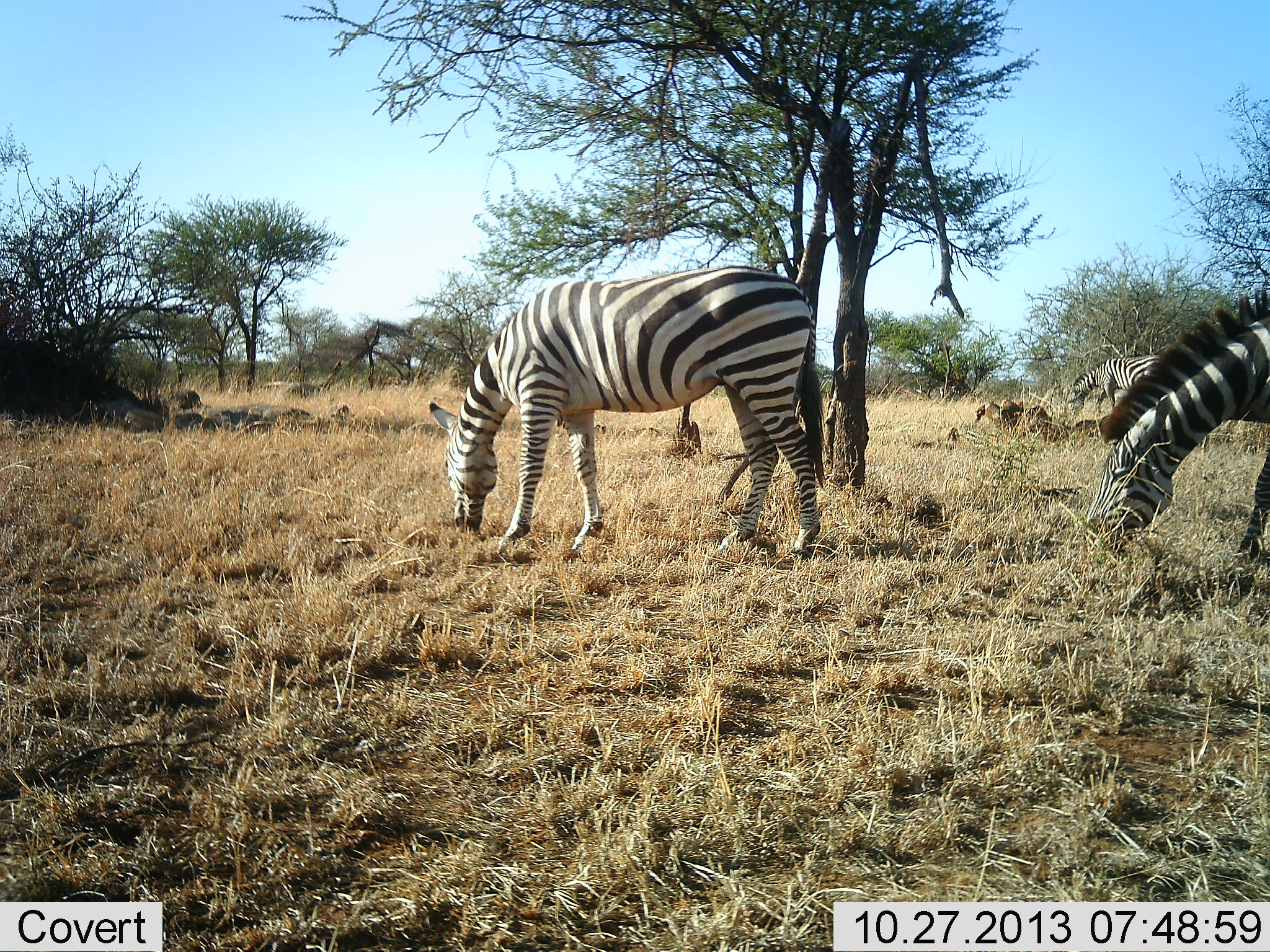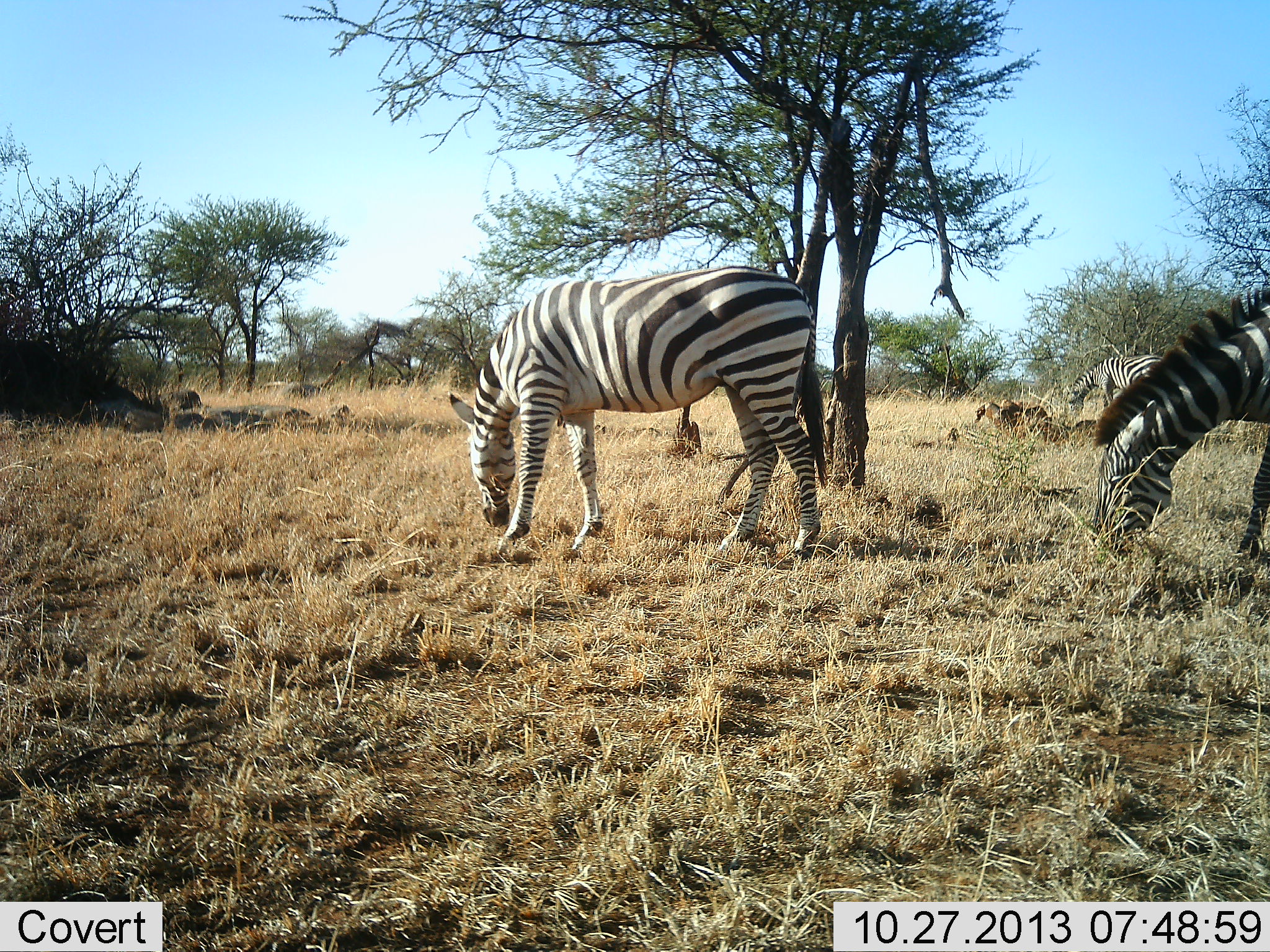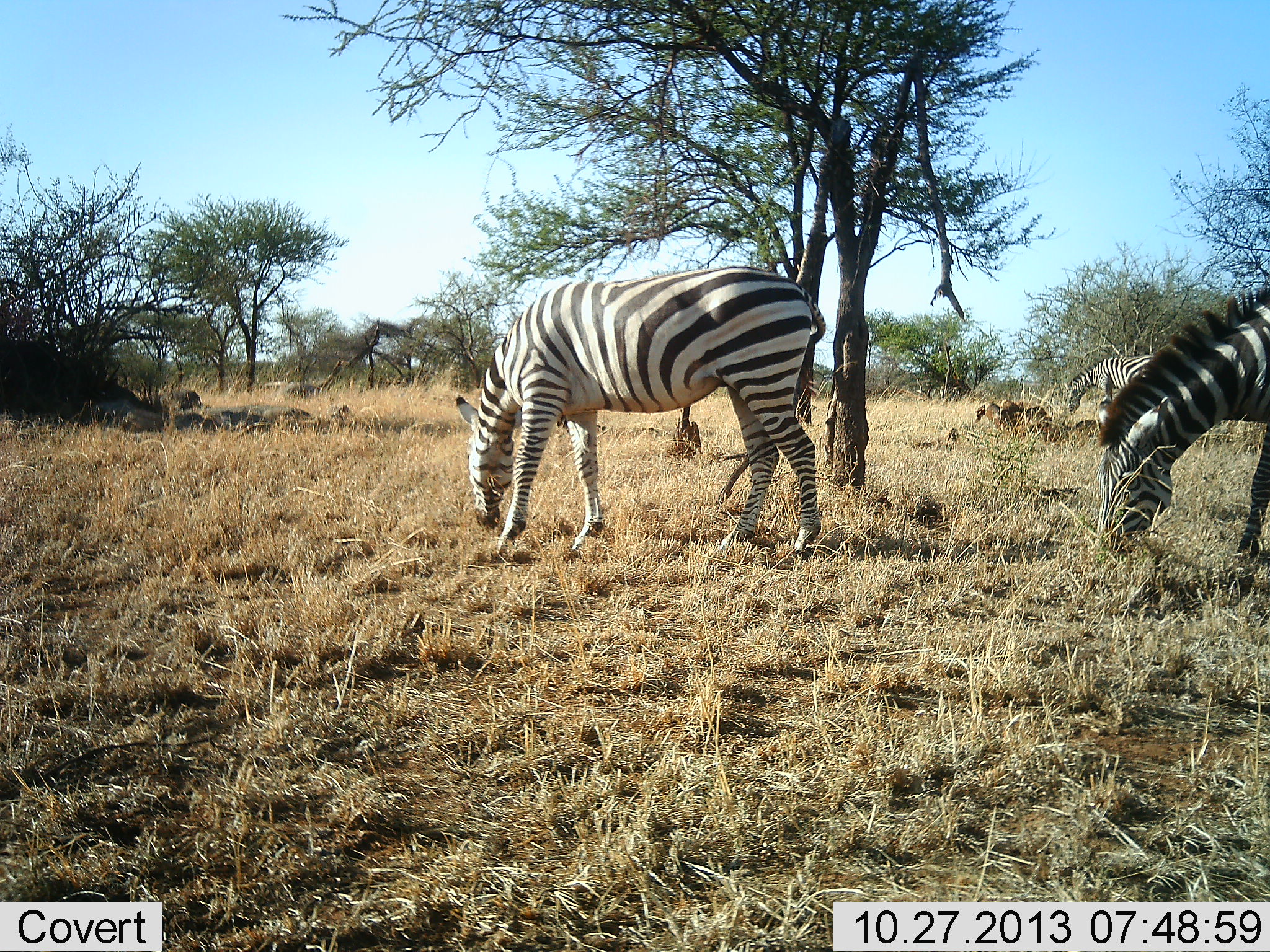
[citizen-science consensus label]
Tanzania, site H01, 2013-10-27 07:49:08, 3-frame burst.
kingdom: Animalia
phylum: Chordata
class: Mammalia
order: Perissodactyla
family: Equidae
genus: Equus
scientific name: Equus quagga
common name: plains zebra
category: zebra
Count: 3.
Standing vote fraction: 30%.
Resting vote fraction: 0%.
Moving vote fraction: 0%.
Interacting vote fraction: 0%.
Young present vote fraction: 0%.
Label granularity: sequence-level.